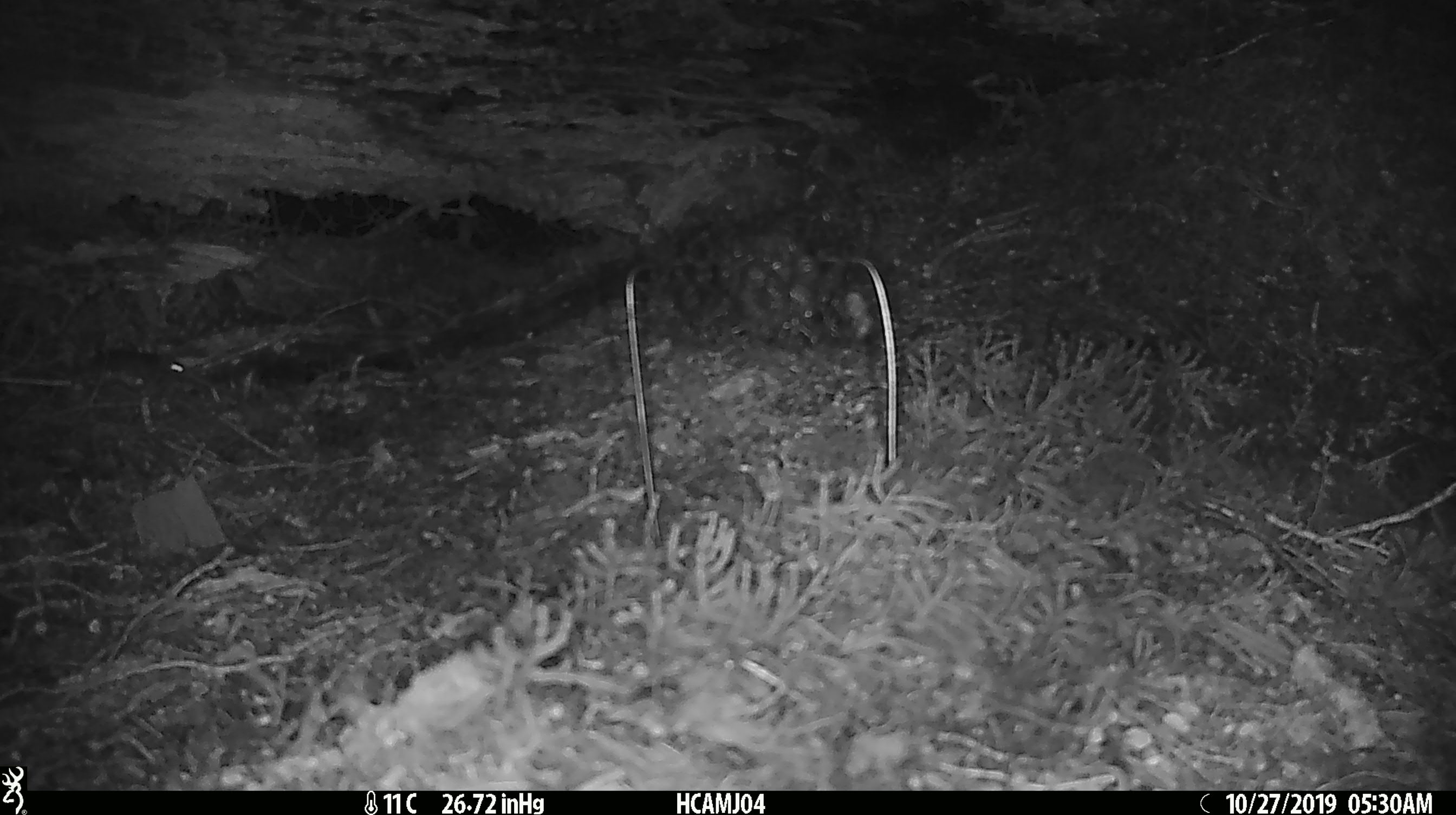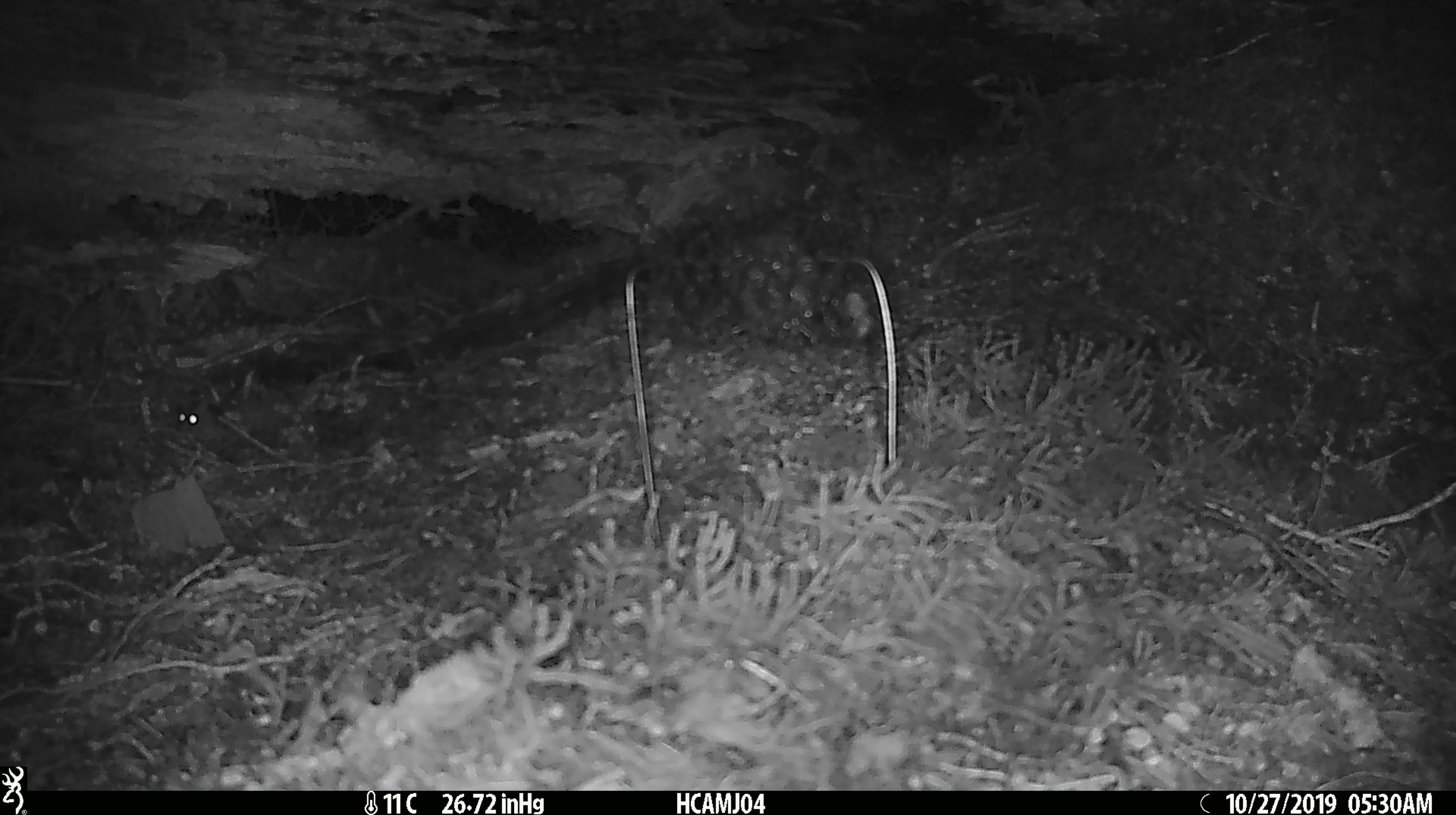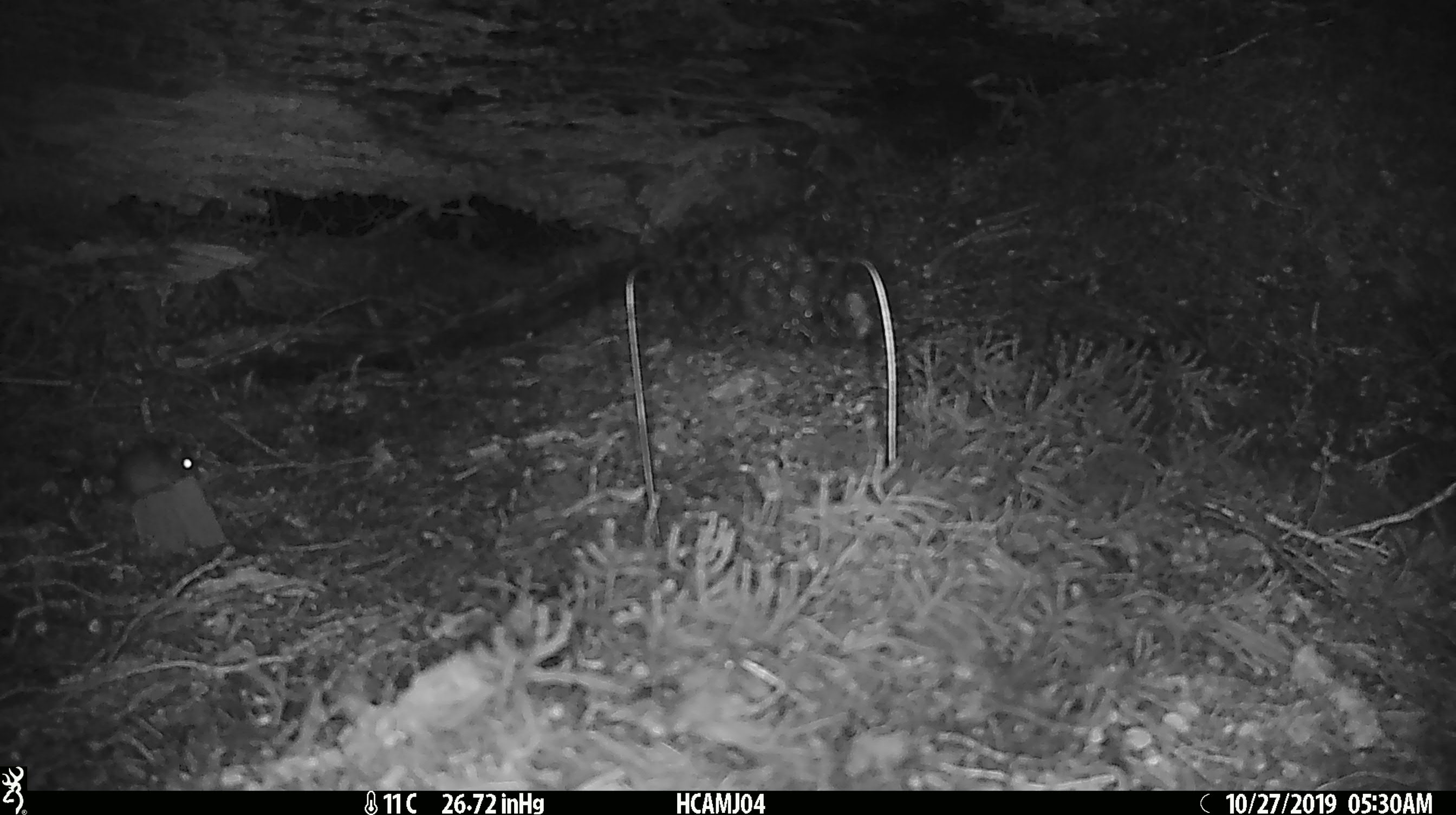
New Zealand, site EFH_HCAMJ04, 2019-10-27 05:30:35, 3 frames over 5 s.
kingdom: Animalia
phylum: Chordata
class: Mammalia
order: Rodentia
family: Muridae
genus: Mus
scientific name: Mus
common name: mouse